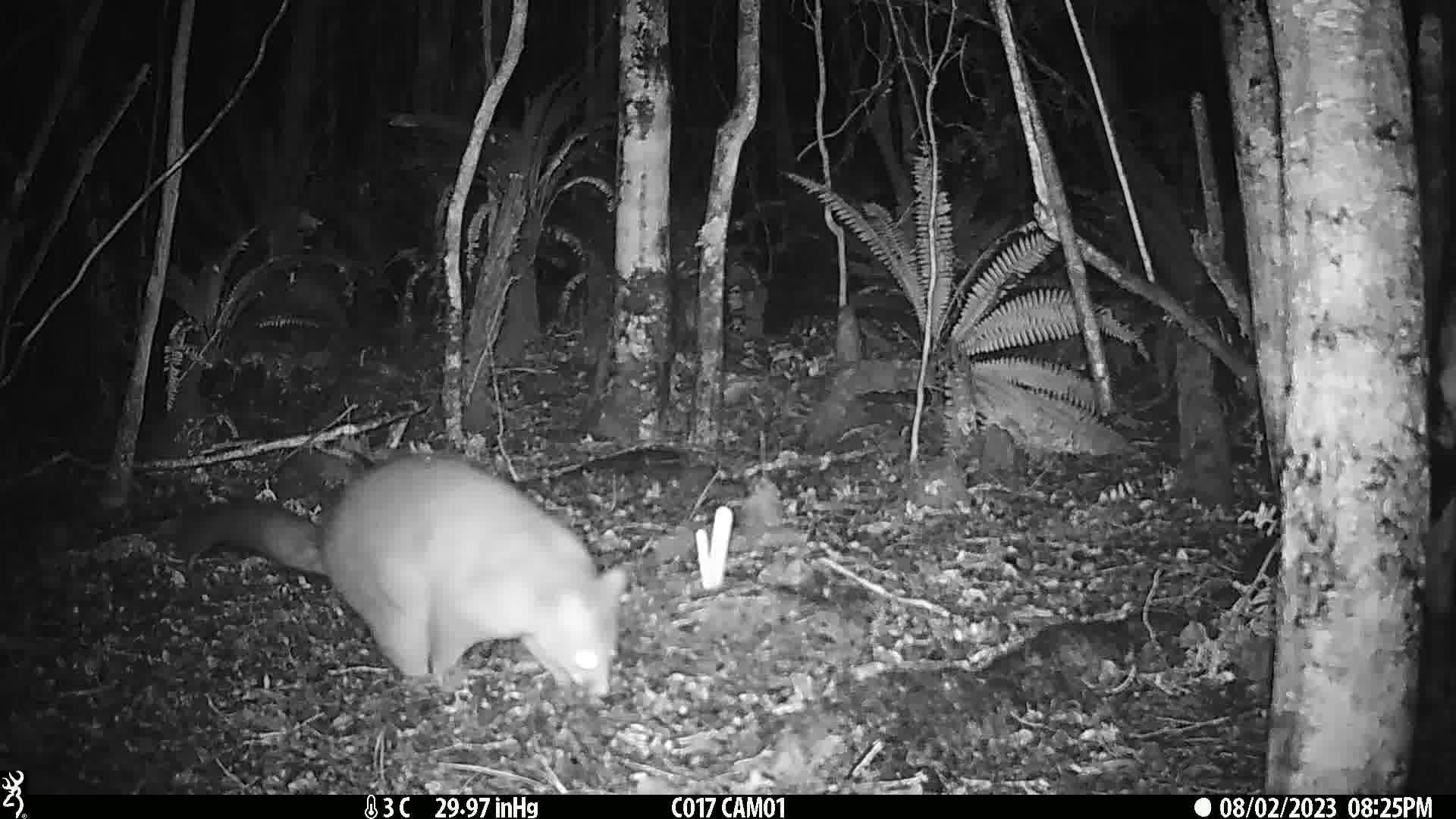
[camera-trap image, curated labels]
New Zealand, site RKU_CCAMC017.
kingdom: Animalia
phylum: Chordata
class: Mammalia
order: Diprotodontia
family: Phalangeridae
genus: Trichosurus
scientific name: Trichosurus vulpecula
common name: common brushtail possum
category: possum